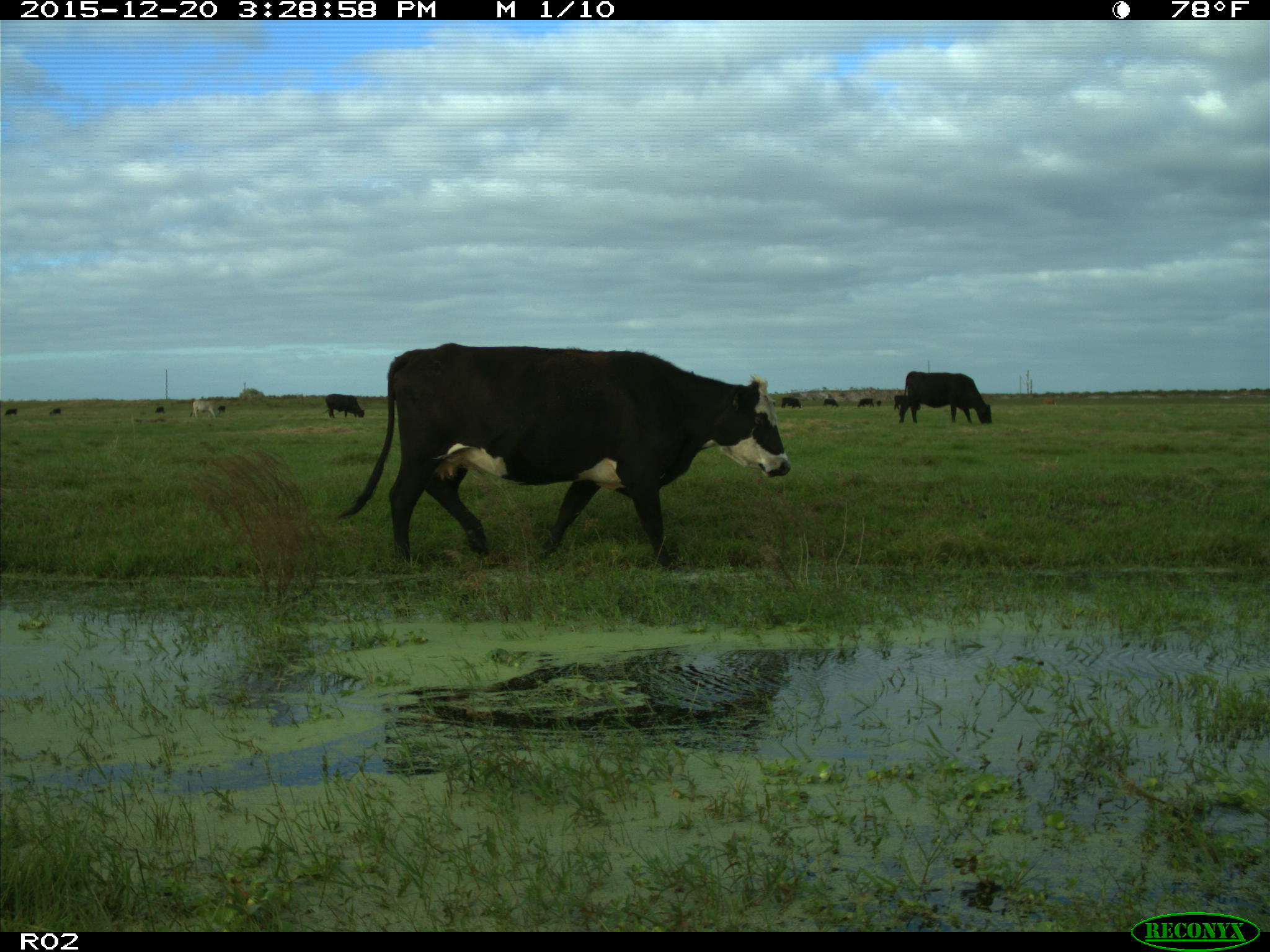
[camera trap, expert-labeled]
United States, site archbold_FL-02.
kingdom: Animalia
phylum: Chordata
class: Mammalia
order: Artiodactyla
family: Bovidae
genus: Bos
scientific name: Bos taurus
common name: domestic cow